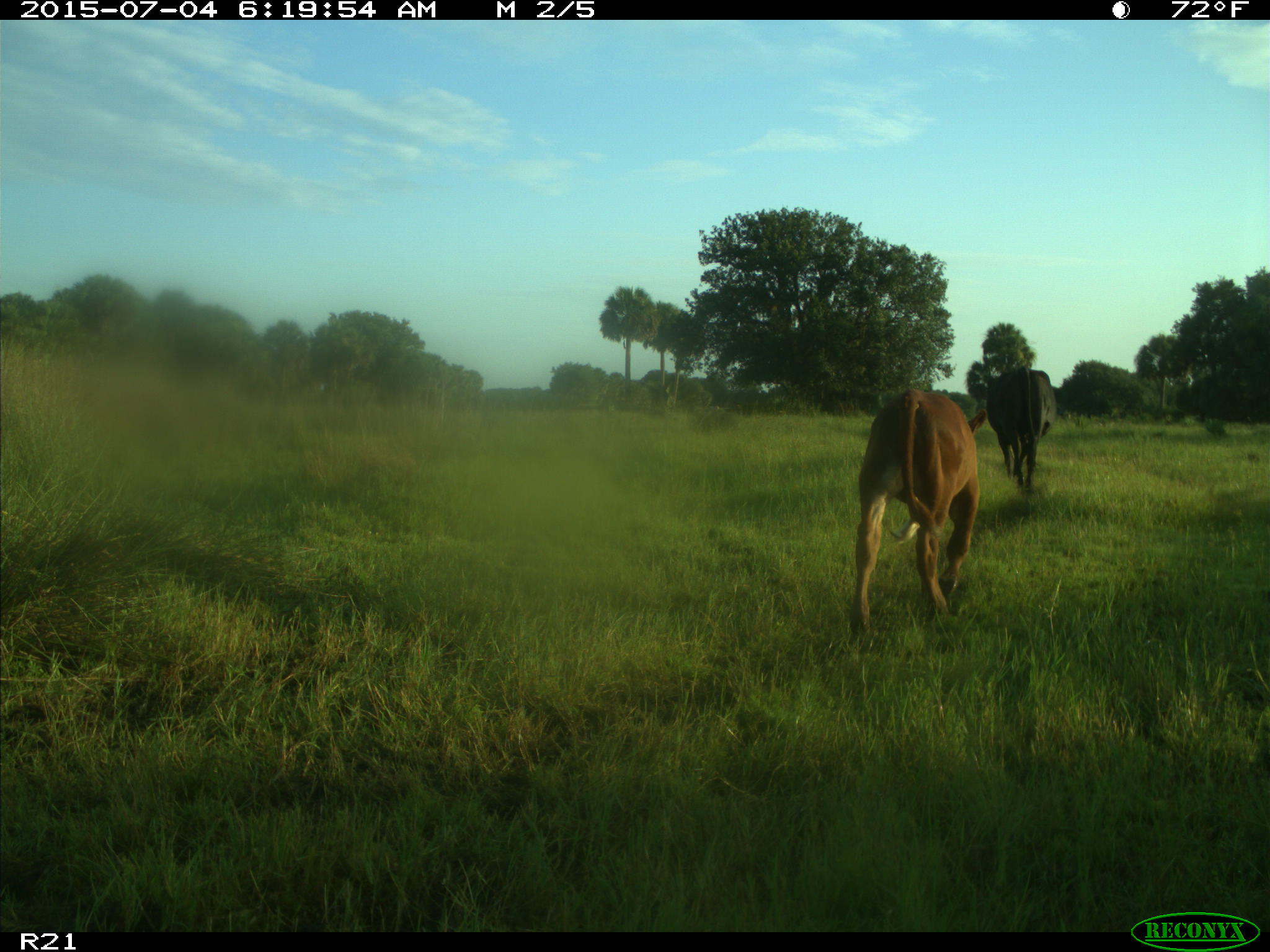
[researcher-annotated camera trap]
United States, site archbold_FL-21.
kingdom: Animalia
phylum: Chordata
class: Mammalia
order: Artiodactyla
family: Bovidae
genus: Bos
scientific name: Bos taurus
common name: domestic cow